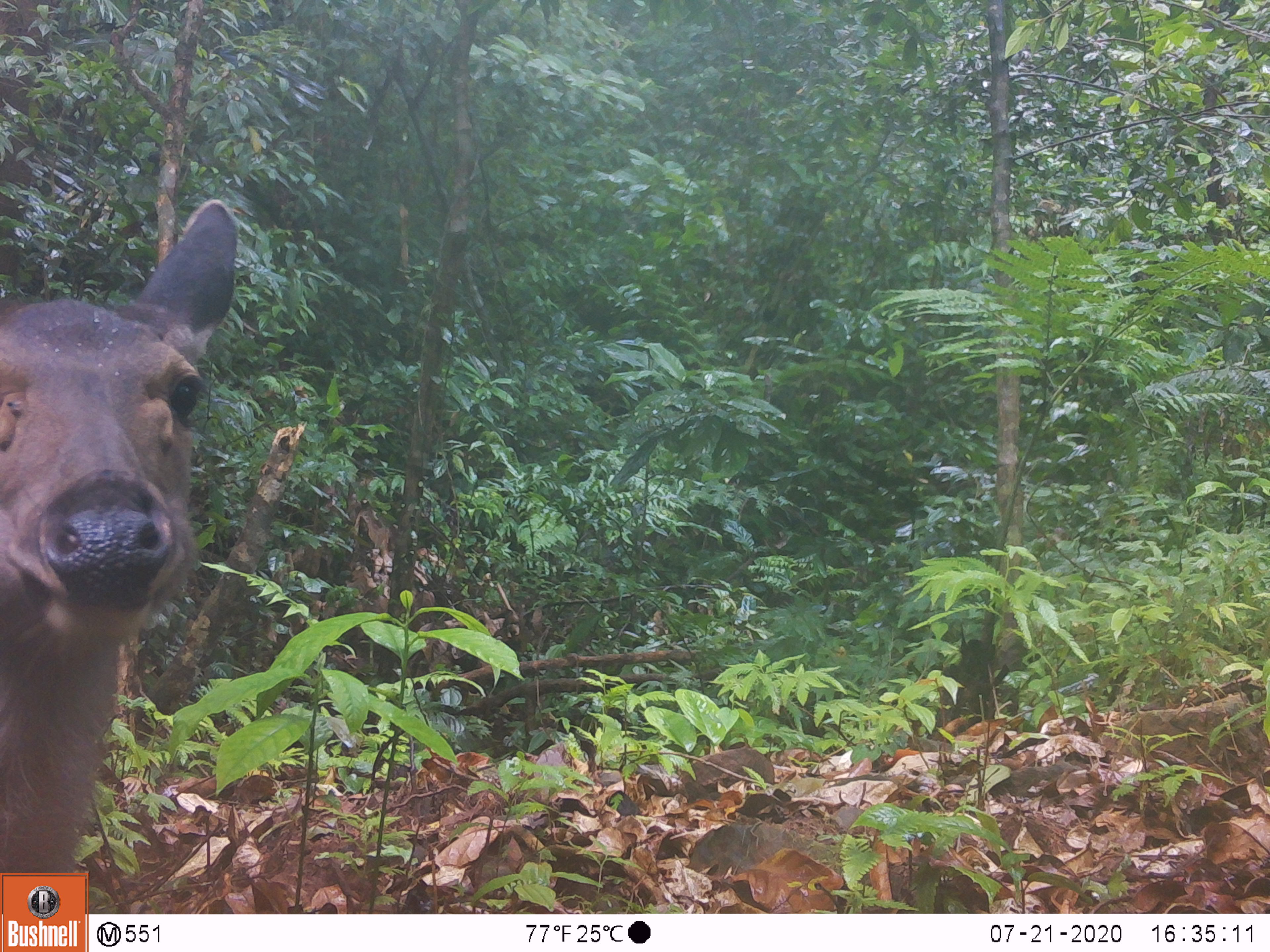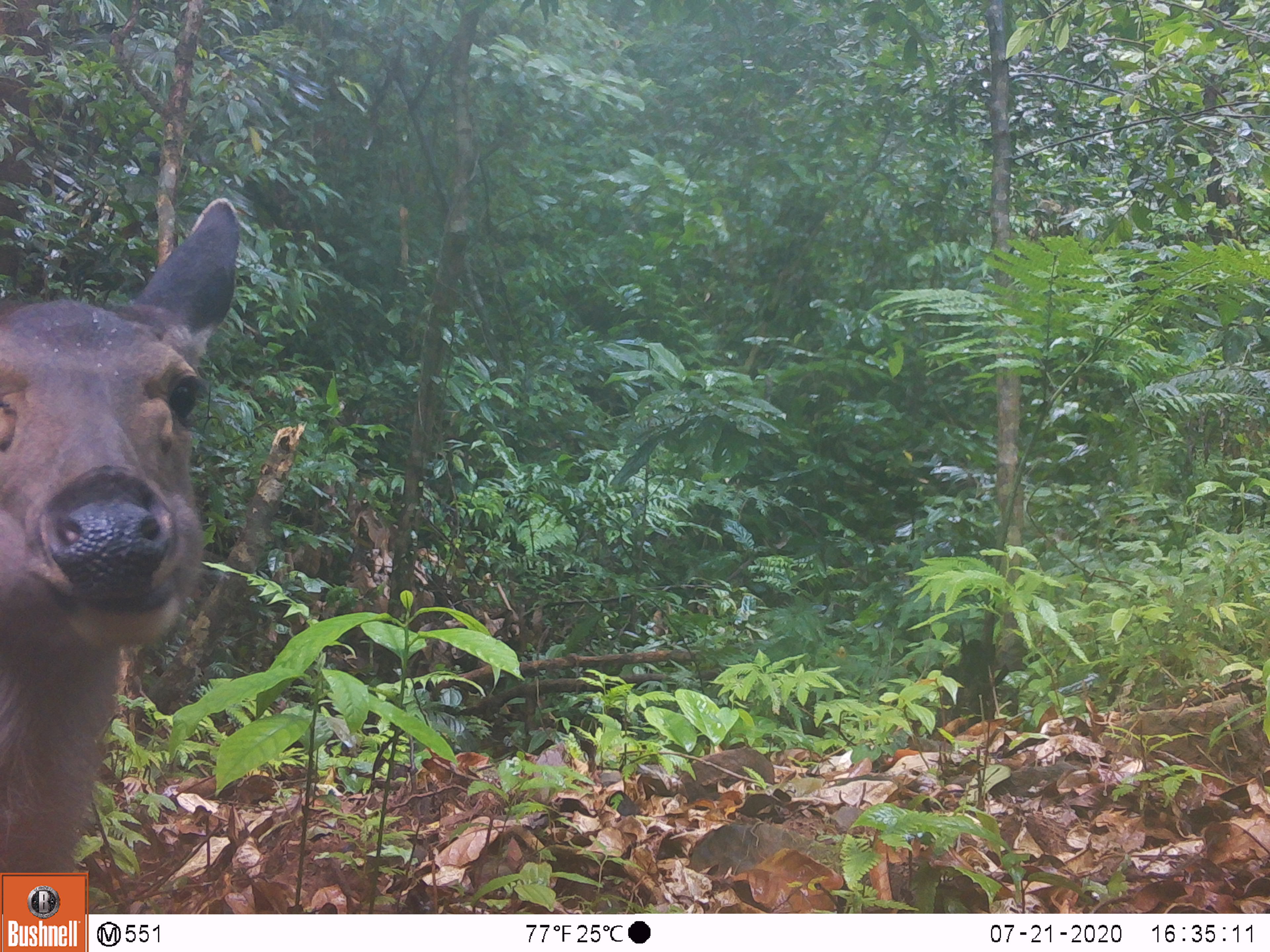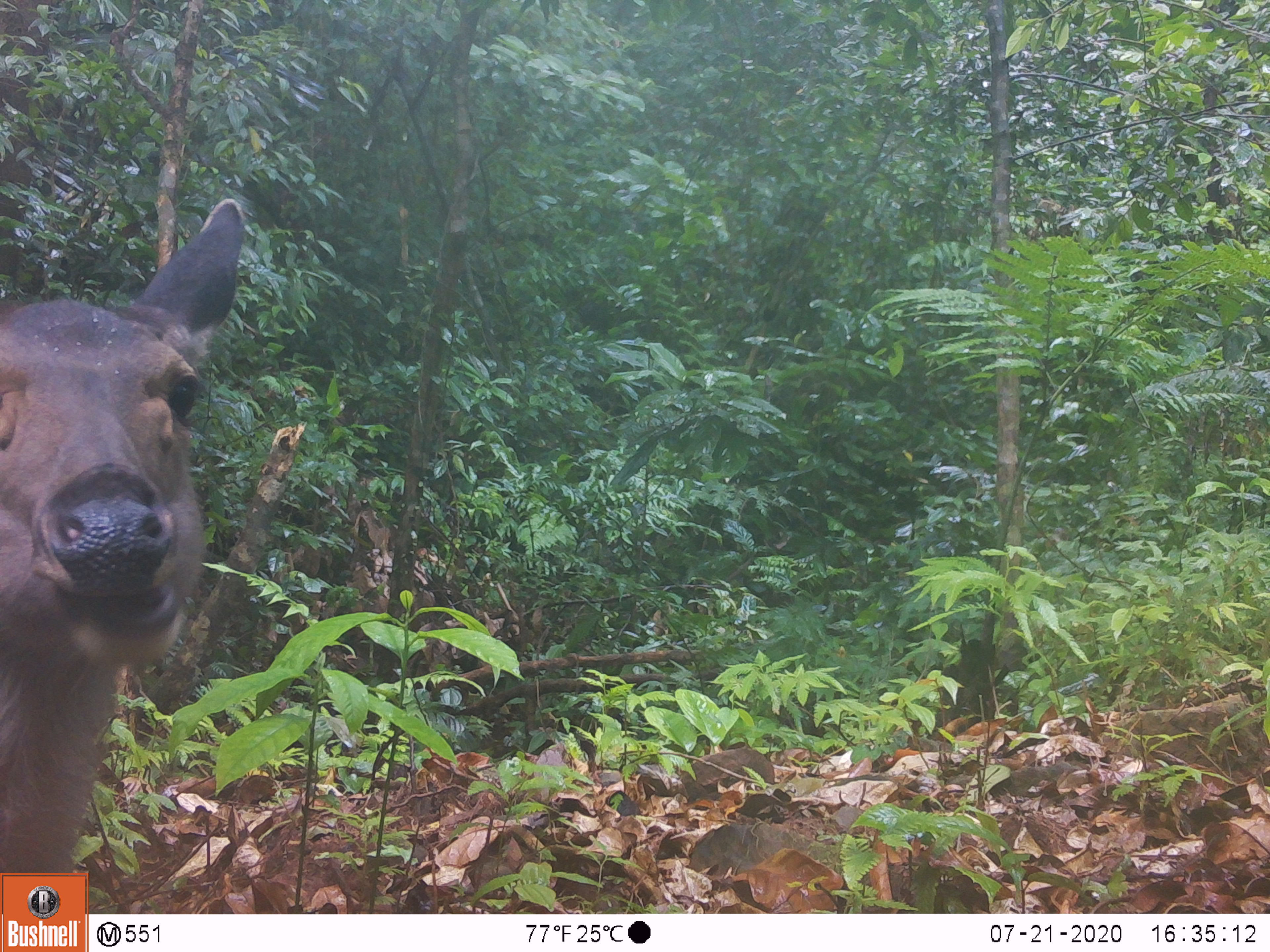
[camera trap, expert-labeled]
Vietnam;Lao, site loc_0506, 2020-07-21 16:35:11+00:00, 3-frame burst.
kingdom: Animalia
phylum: Chordata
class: Mammalia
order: Artiodactyla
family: Cervidae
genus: Rusa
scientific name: Rusa unicolor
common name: sambar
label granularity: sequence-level